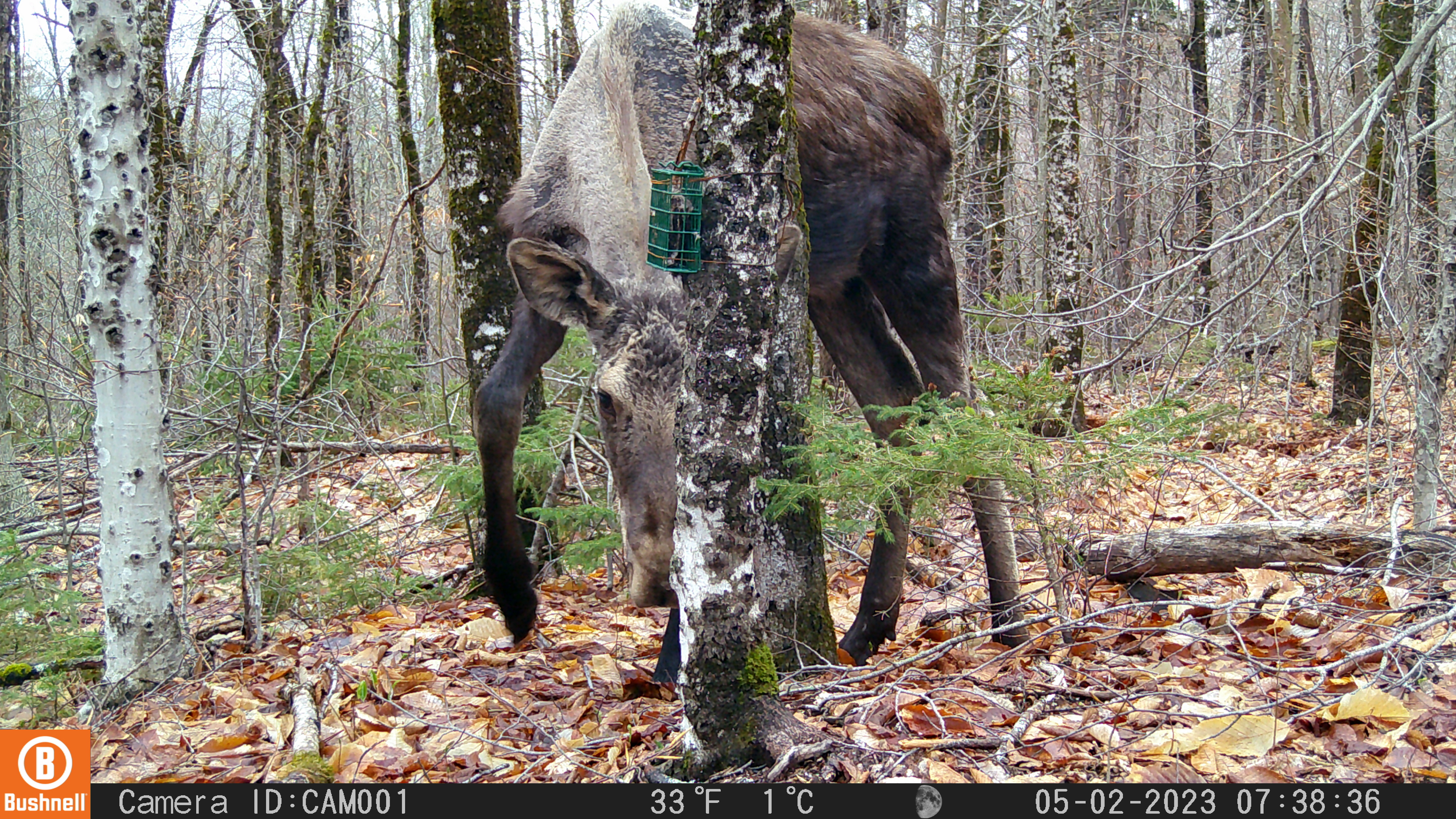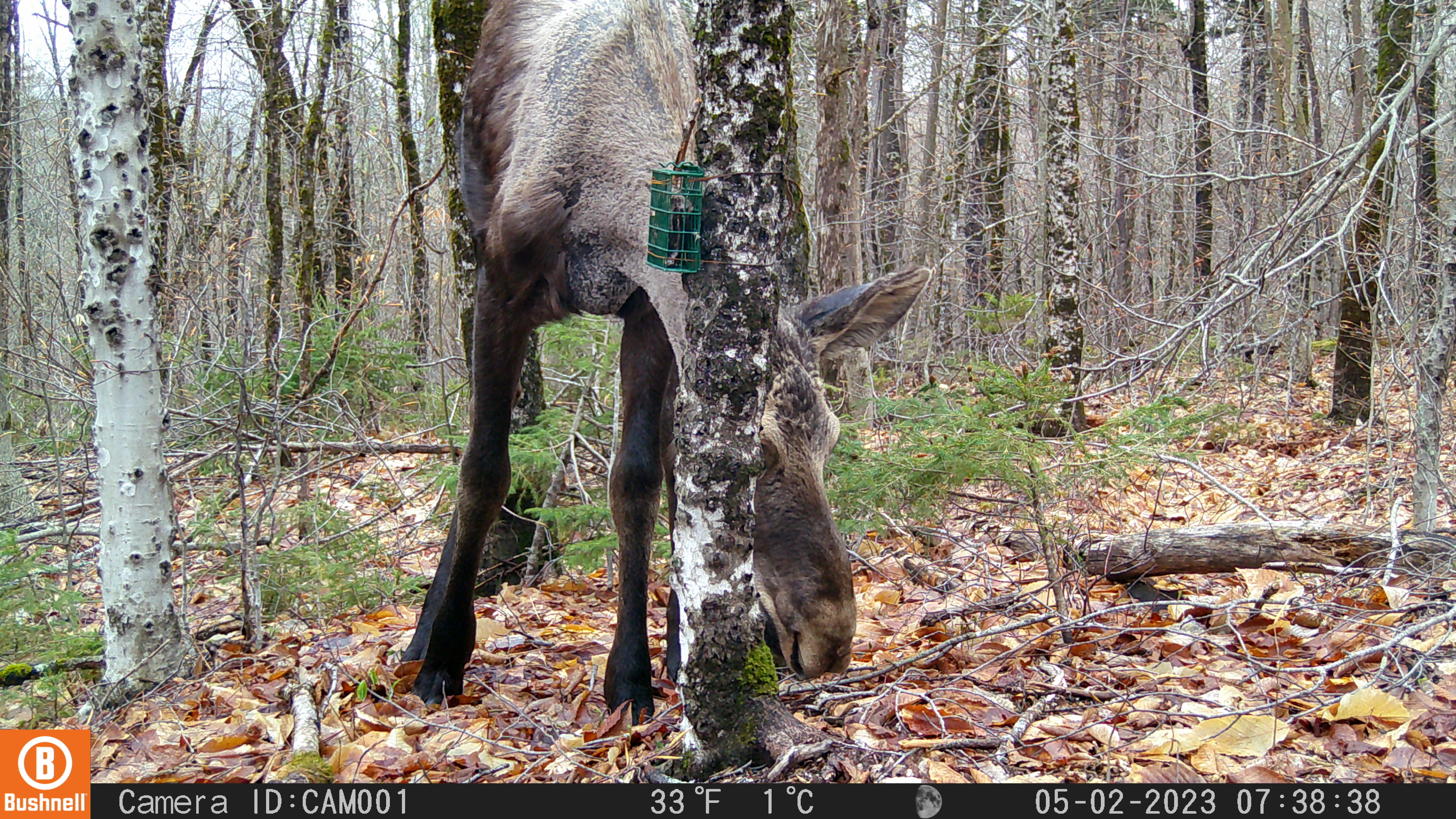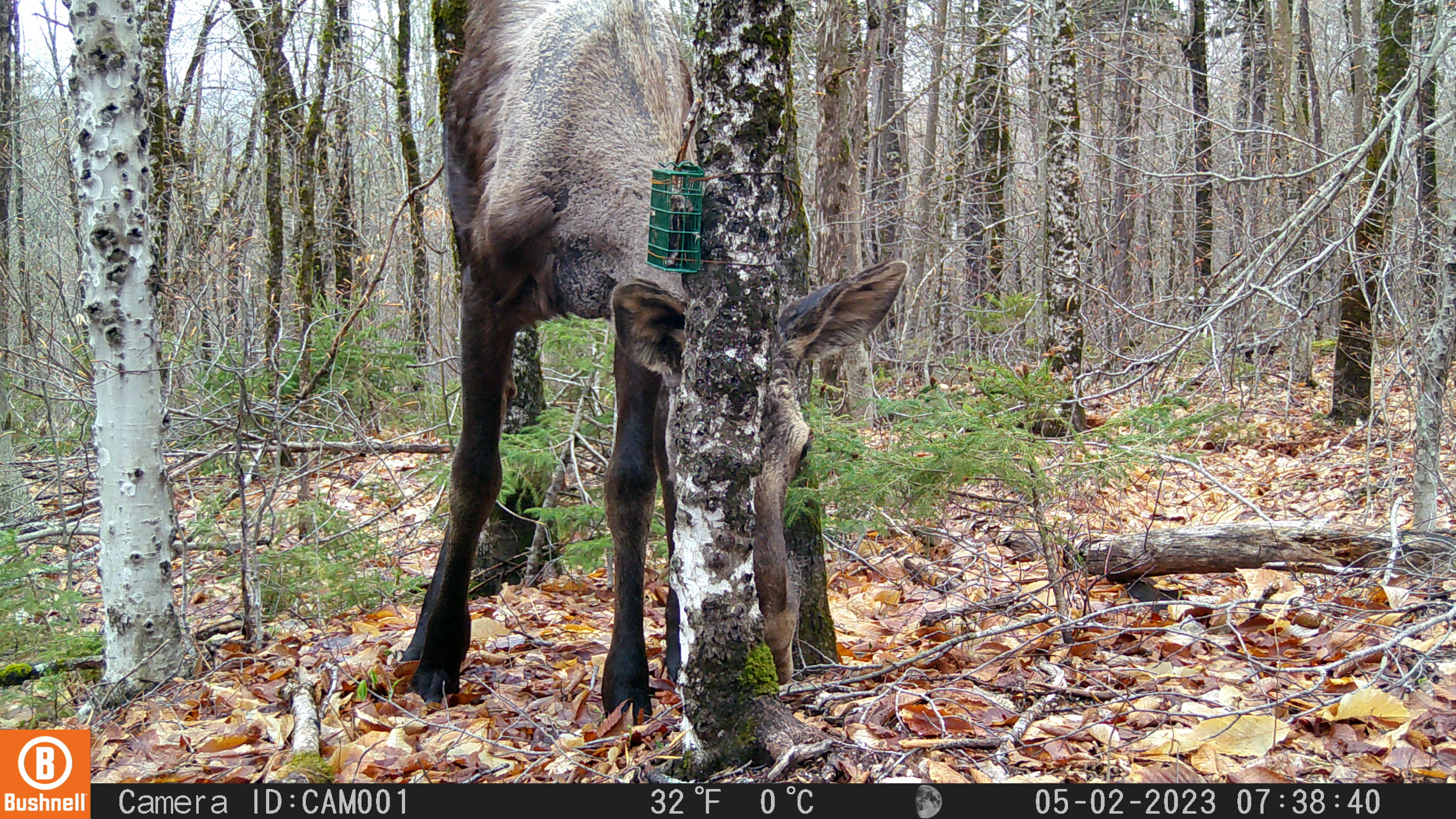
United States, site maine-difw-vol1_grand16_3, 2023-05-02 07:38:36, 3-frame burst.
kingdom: Animalia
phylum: Chordata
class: Mammalia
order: Artiodactyla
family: Cervidae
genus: Alces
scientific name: Alces alces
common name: moose